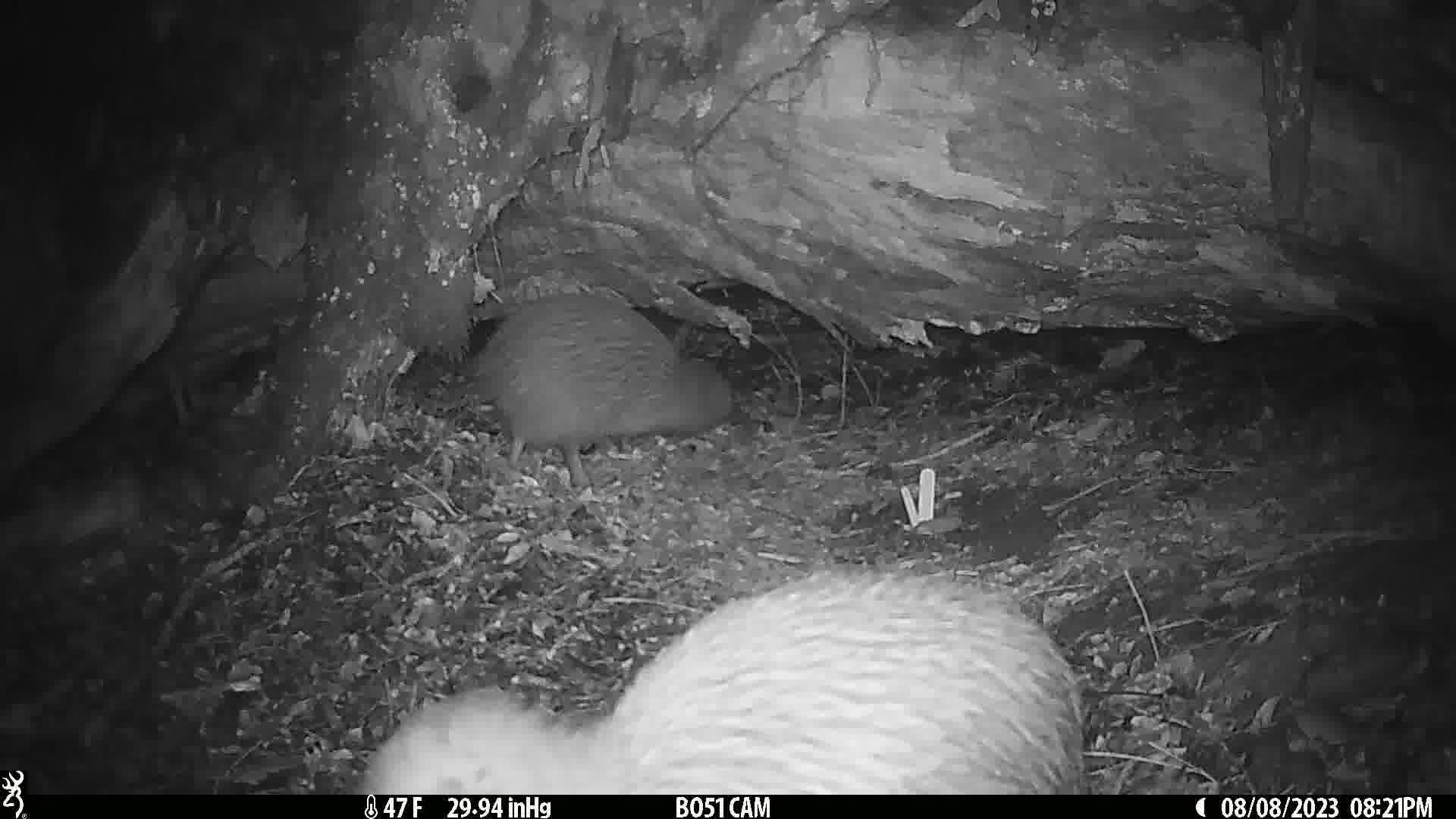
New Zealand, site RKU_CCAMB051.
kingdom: Animalia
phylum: Chordata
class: Aves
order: Apterygiformes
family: Apterygidae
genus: Apteryx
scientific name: Apteryx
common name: kiwi